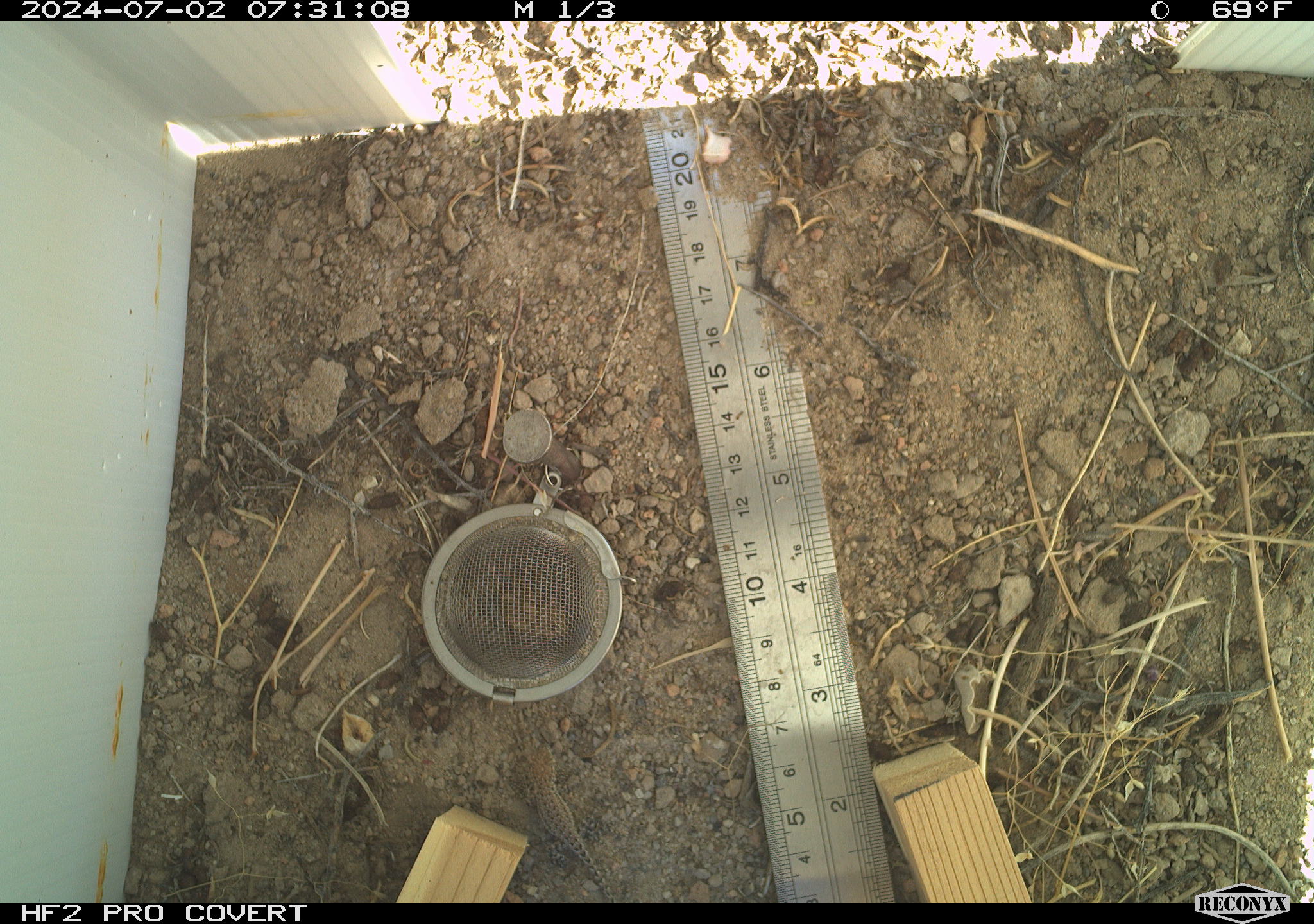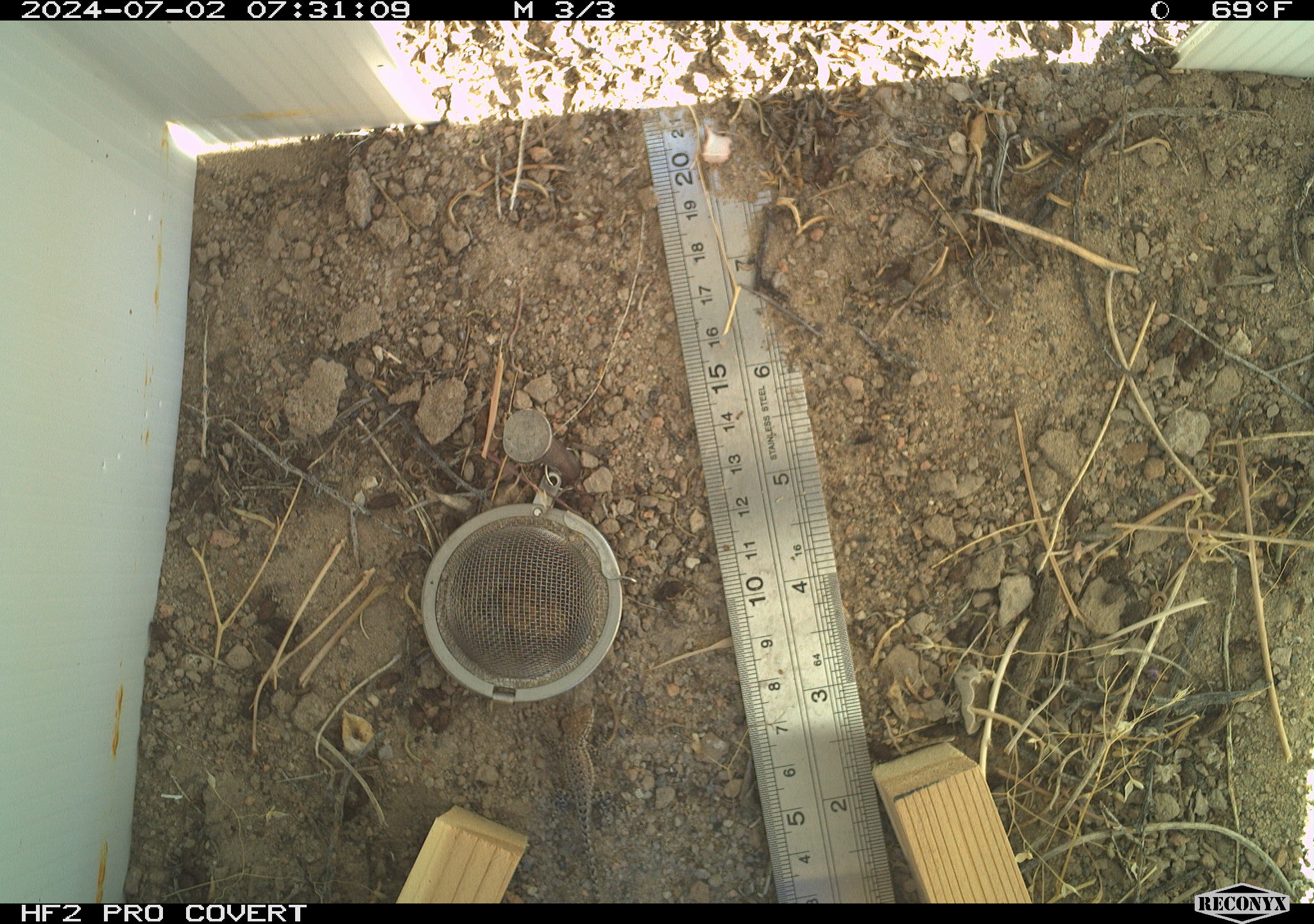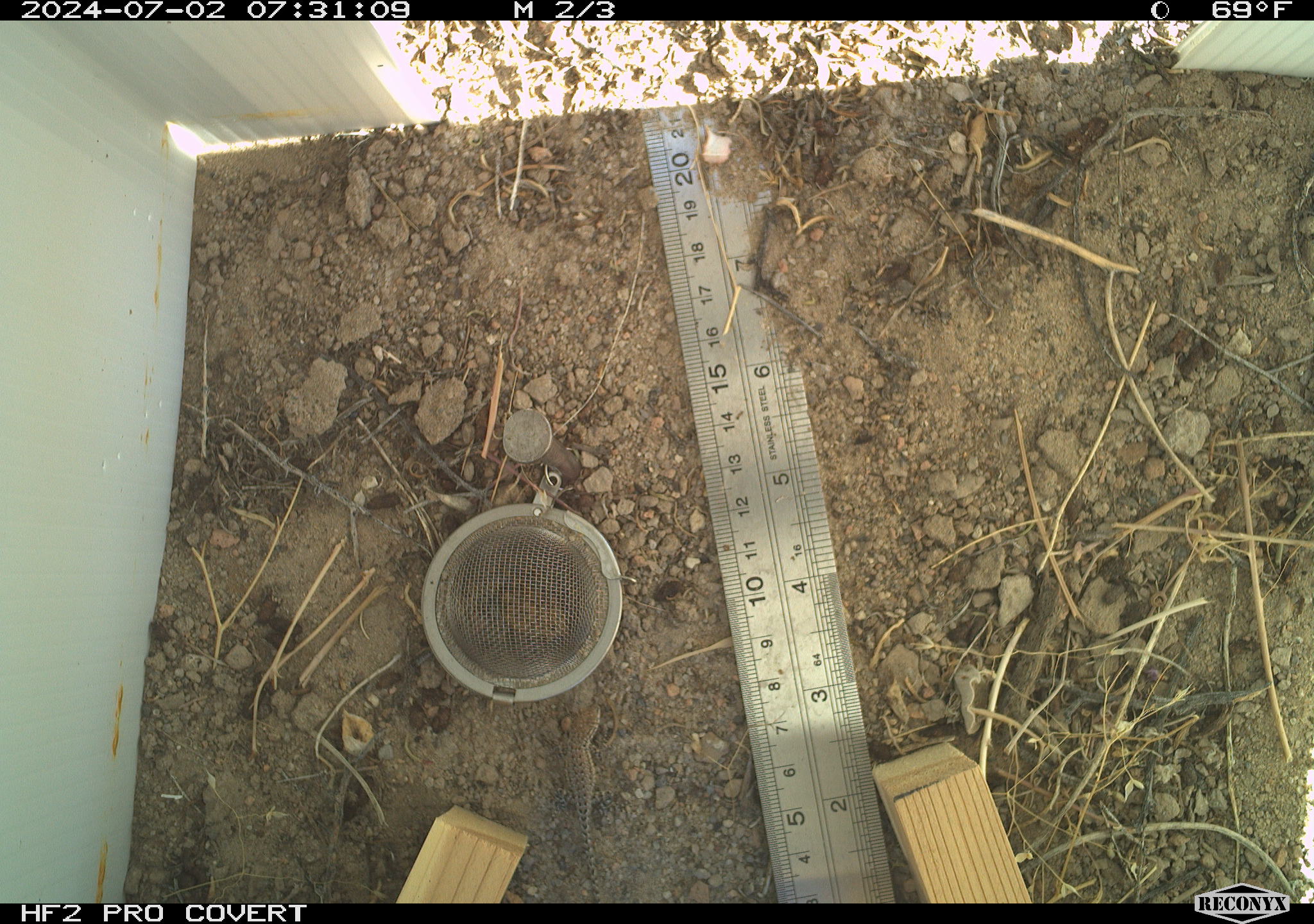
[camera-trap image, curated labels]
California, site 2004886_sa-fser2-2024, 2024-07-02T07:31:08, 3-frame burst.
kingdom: Animalia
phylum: Chordata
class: Reptilia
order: Squamata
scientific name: Squamata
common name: lizards and snakes